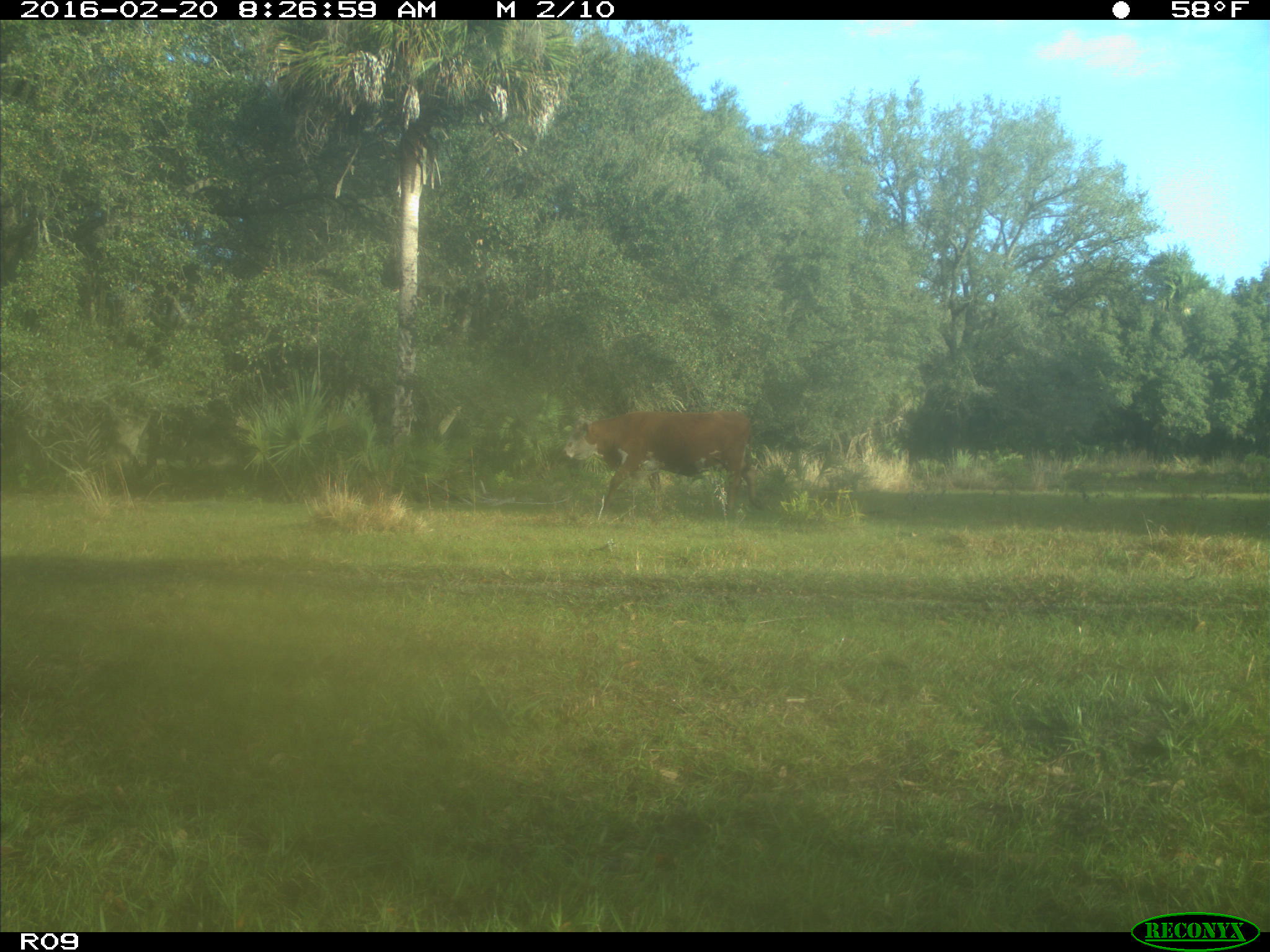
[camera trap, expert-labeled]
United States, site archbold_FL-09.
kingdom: Animalia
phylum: Chordata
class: Mammalia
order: Artiodactyla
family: Bovidae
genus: Bos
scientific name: Bos taurus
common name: domestic cow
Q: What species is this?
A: Bos taurus (domestic cow).